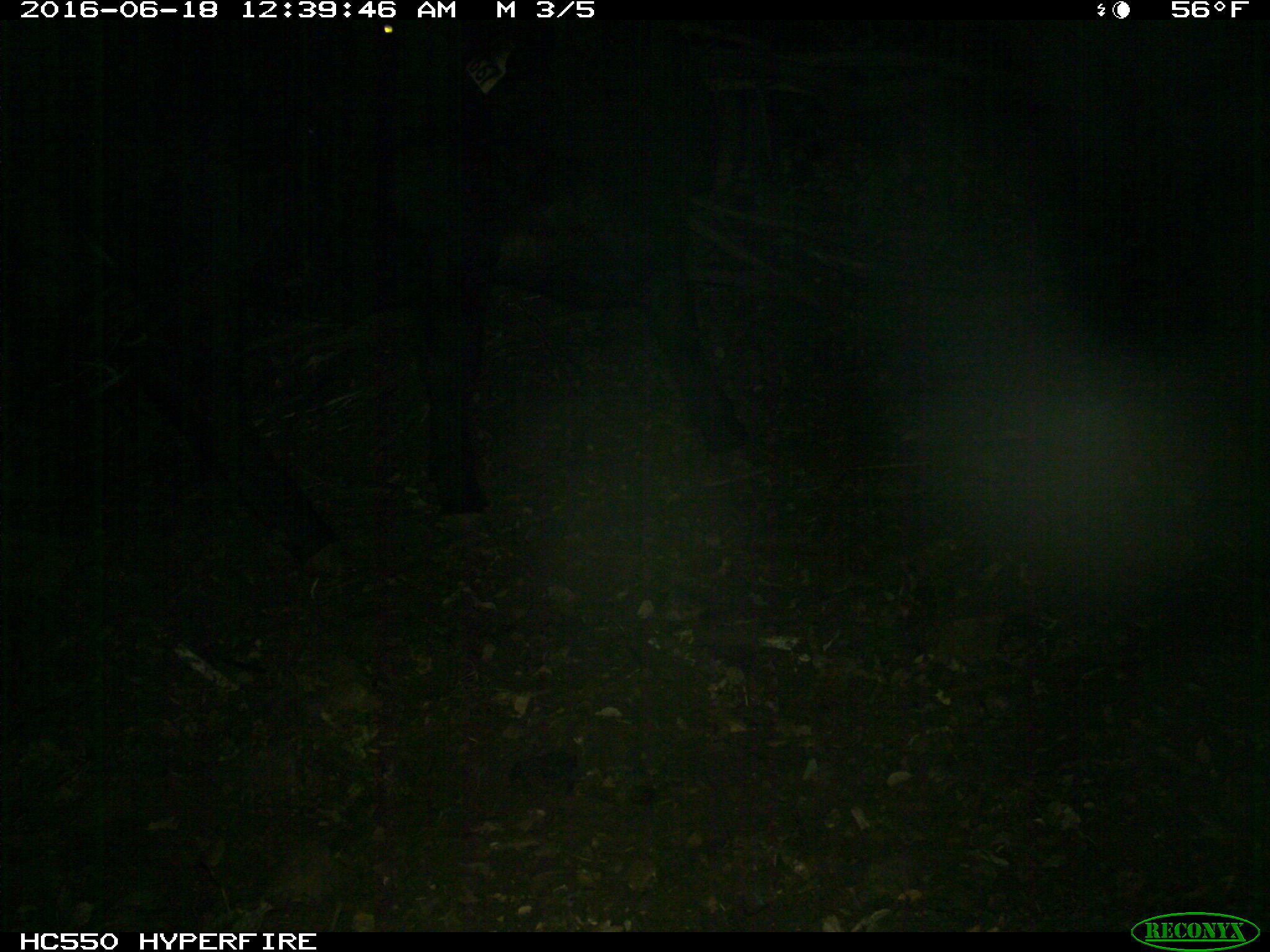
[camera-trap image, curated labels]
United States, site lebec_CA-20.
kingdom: Animalia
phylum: Chordata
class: Mammalia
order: Artiodactyla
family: Bovidae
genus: Bos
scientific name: Bos taurus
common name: domestic cow